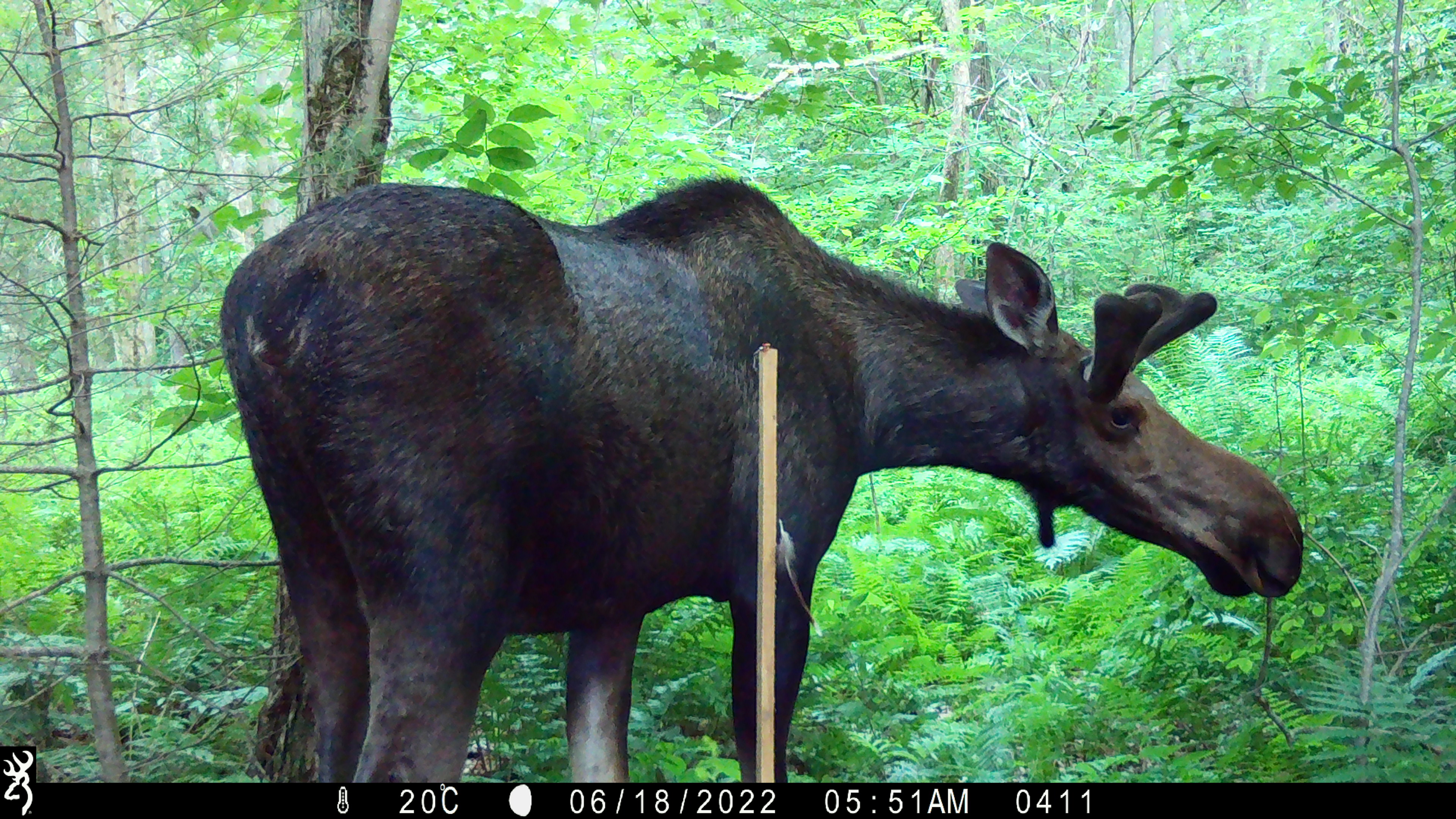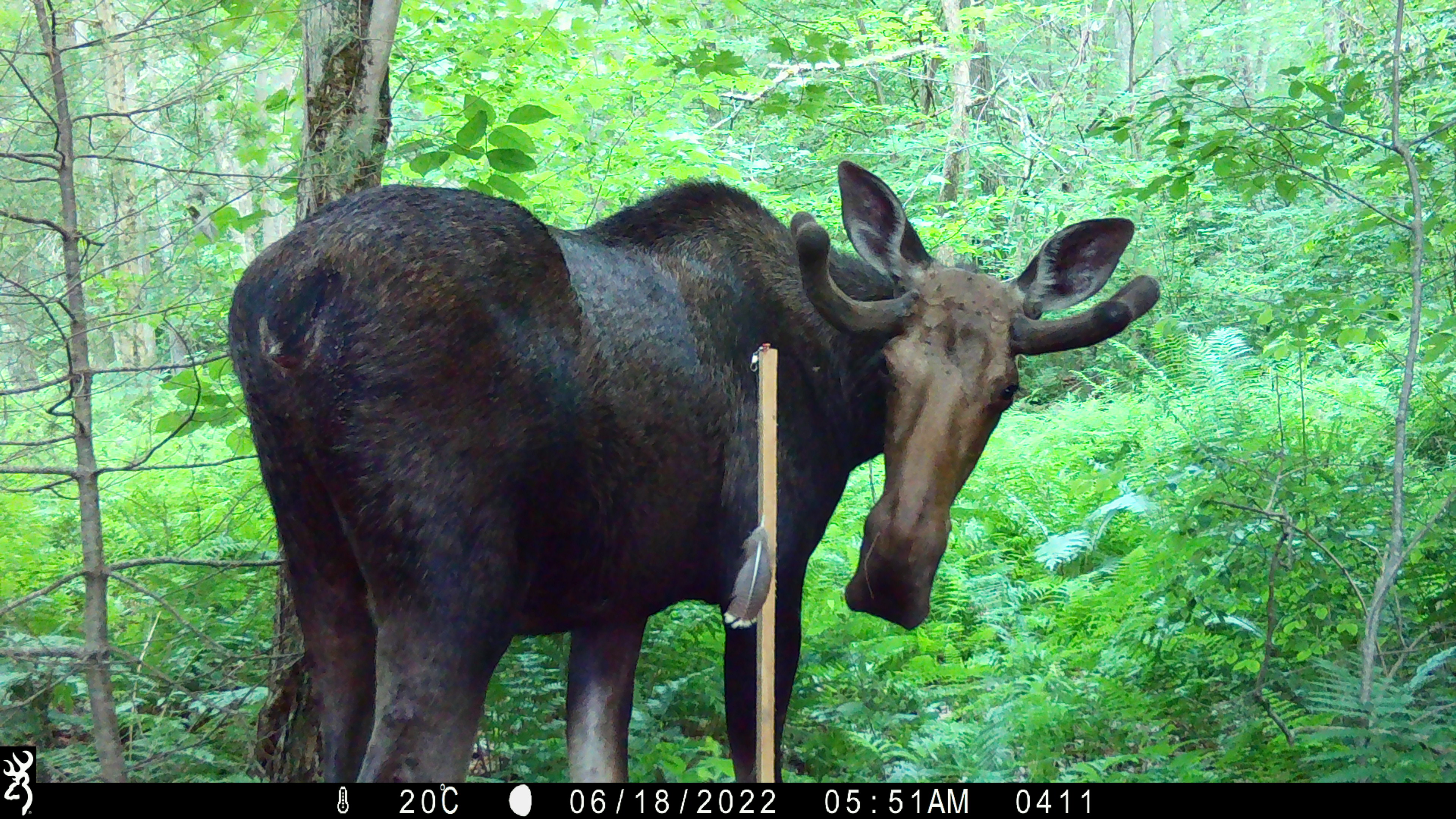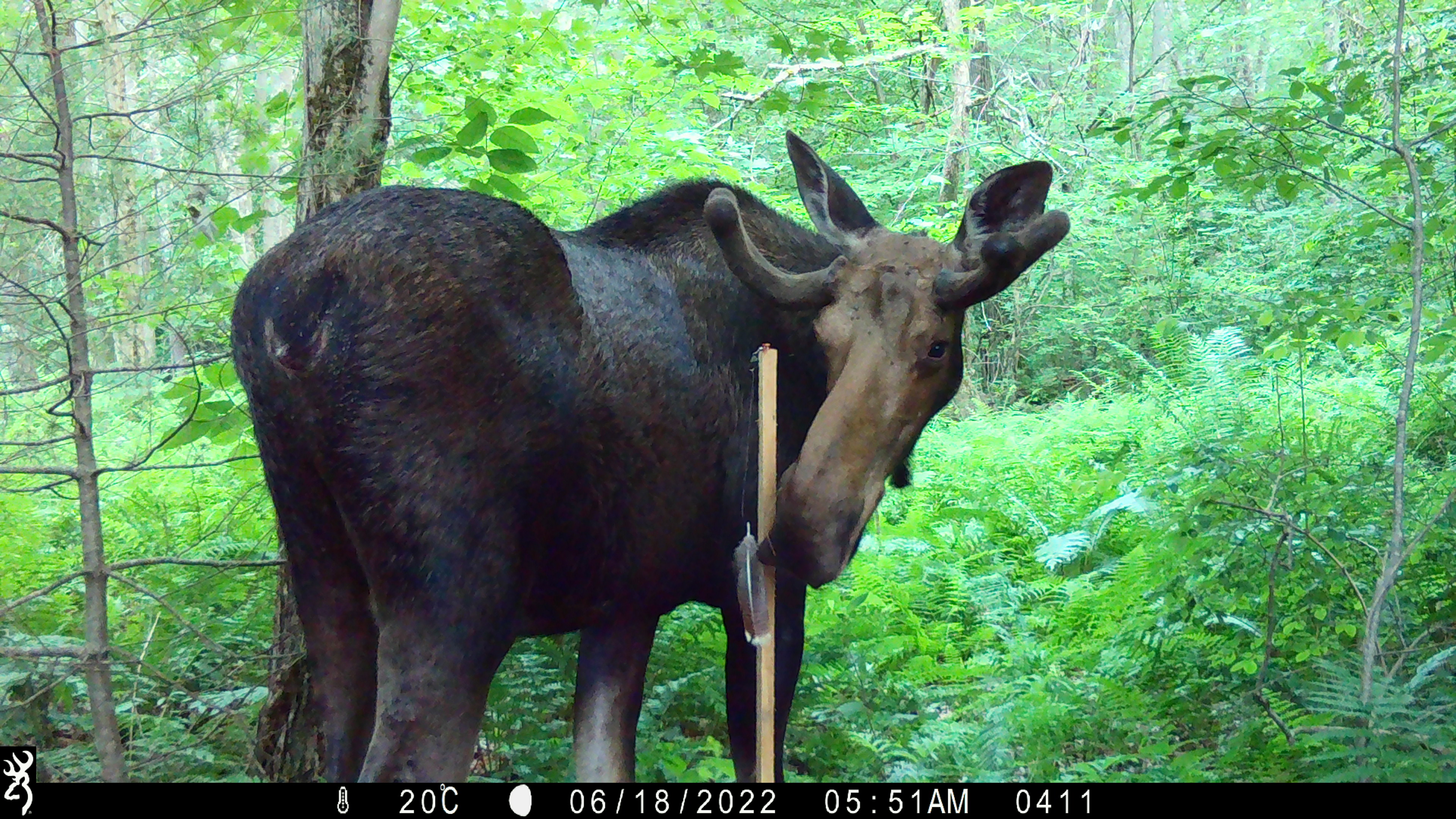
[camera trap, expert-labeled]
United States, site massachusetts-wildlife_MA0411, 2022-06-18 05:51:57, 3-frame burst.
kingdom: Animalia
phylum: Chordata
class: Mammalia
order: Artiodactyla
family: Cervidae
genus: Alces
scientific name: Alces alces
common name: moose